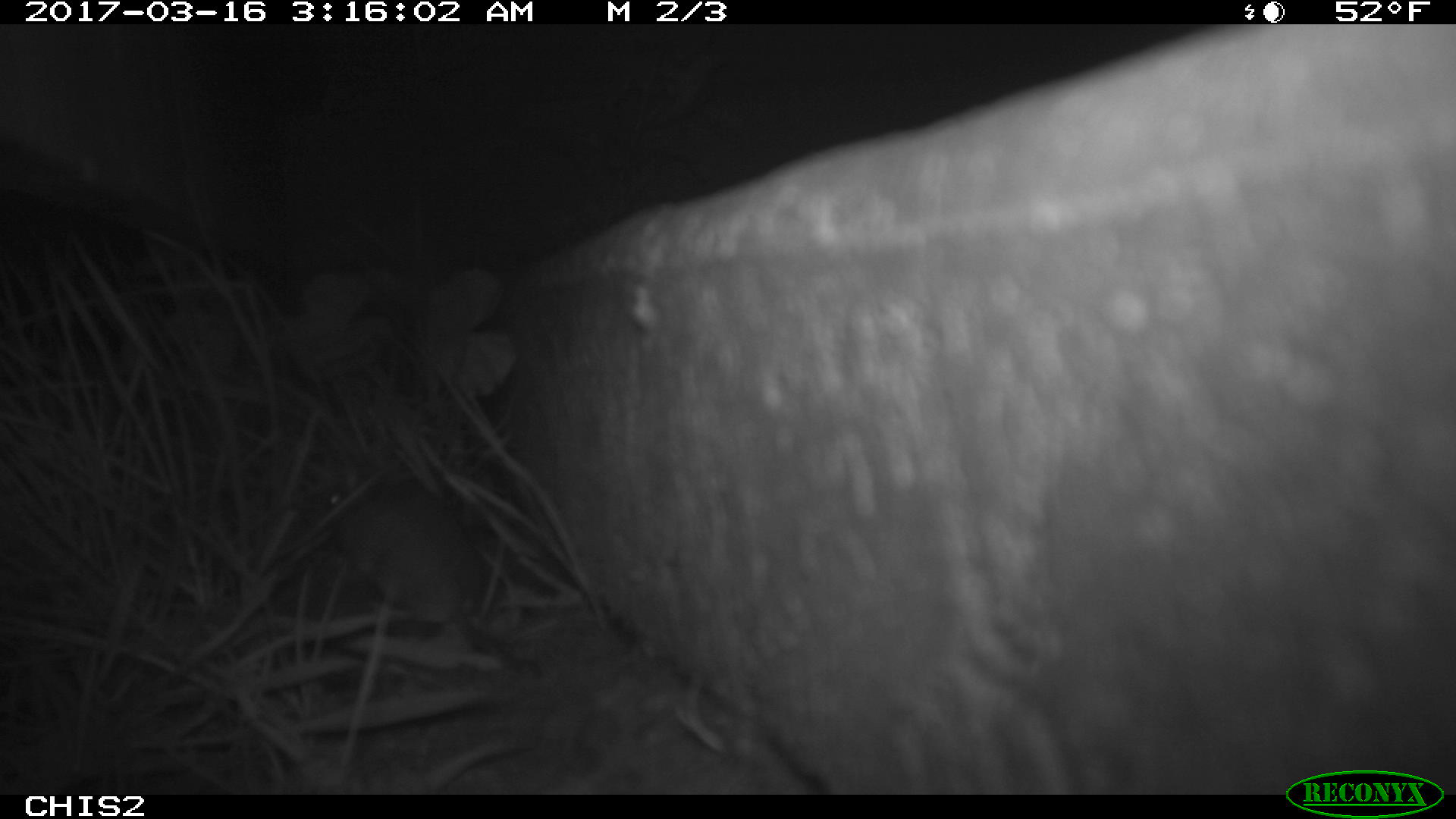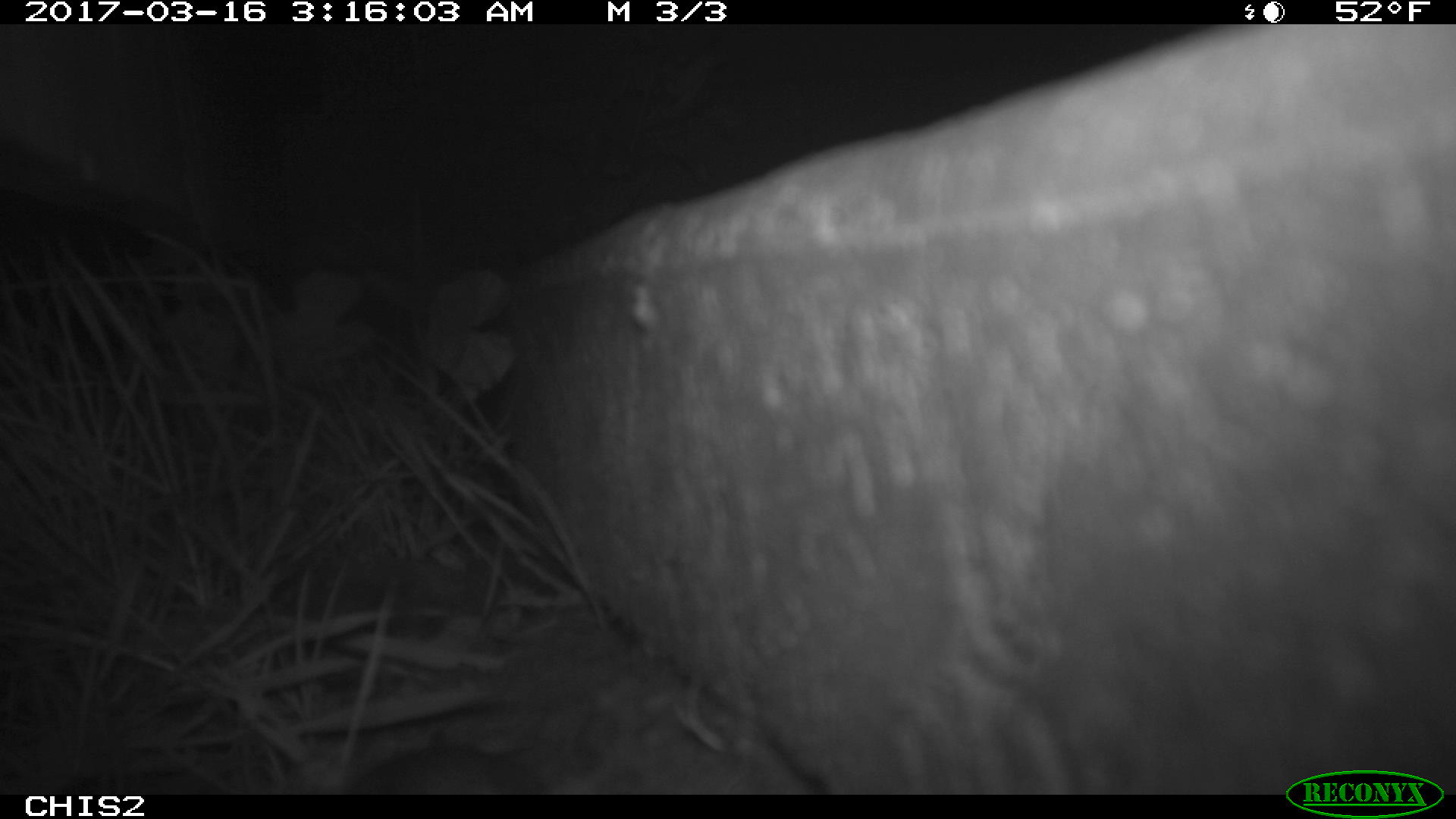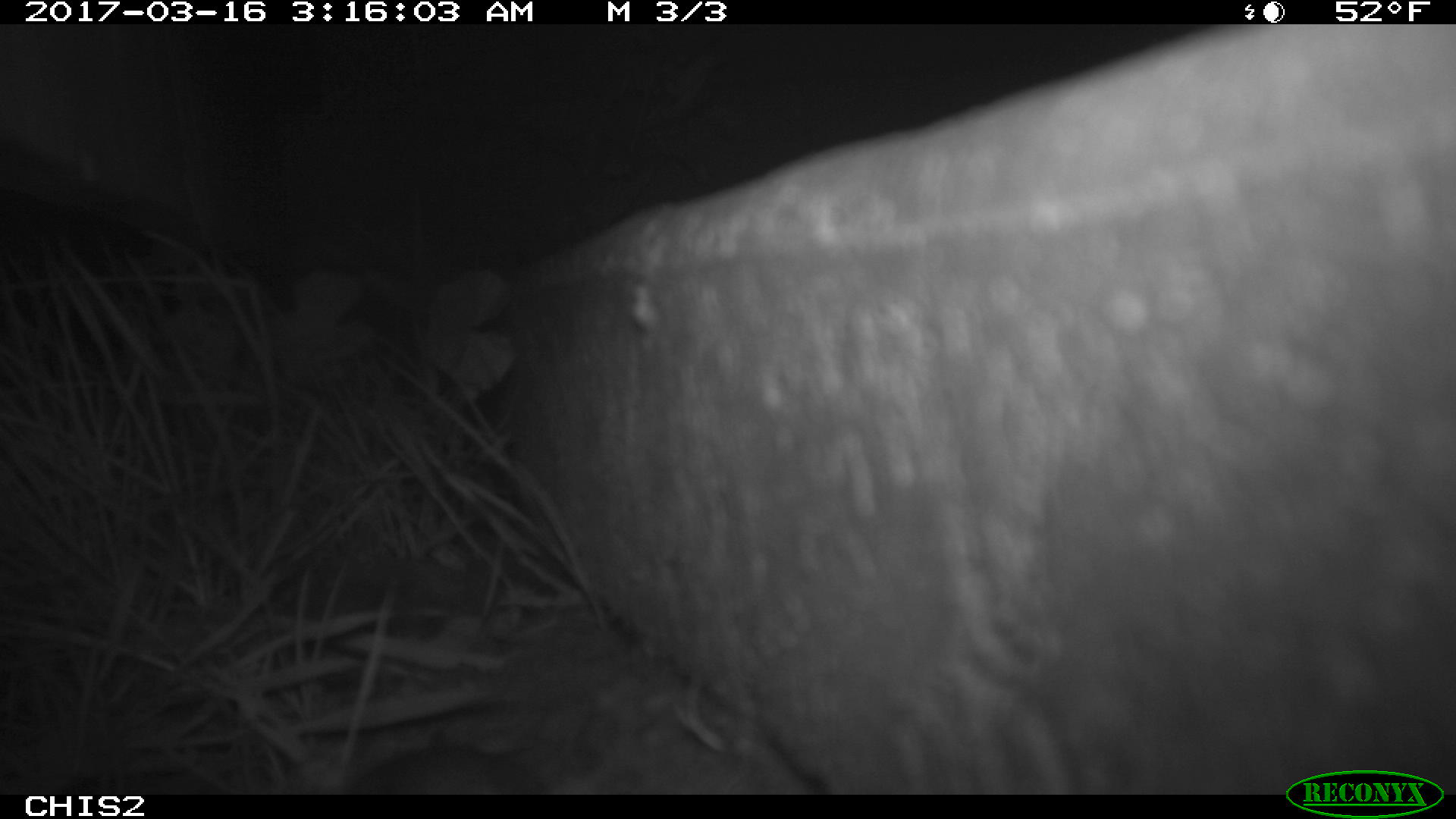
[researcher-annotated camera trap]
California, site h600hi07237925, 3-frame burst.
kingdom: Animalia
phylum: Chordata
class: Mammalia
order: Rodentia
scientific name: Rodentia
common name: rodent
Rodent (Rodentia).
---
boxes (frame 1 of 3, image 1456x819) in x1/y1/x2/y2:
rodent: 322/472/541/675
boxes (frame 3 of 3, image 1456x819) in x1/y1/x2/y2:
rodent: 343/747/543/794